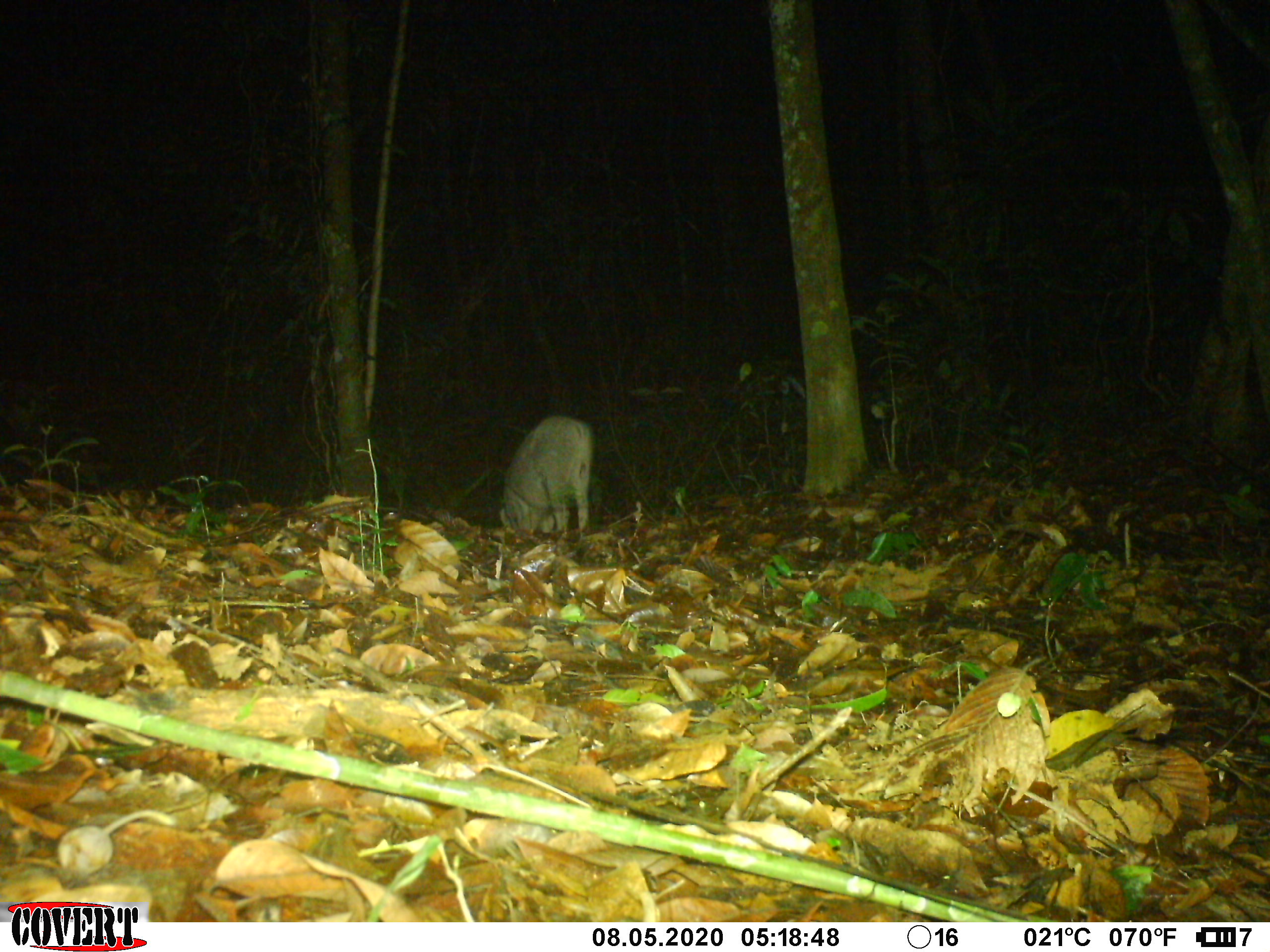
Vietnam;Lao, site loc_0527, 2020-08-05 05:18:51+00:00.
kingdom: Animalia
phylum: Chordata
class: Mammalia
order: Artiodactyla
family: Suidae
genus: Sus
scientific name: Sus scrofa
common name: eurasian wild pig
Eurasian wild pig (Sus scrofa). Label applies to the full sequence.